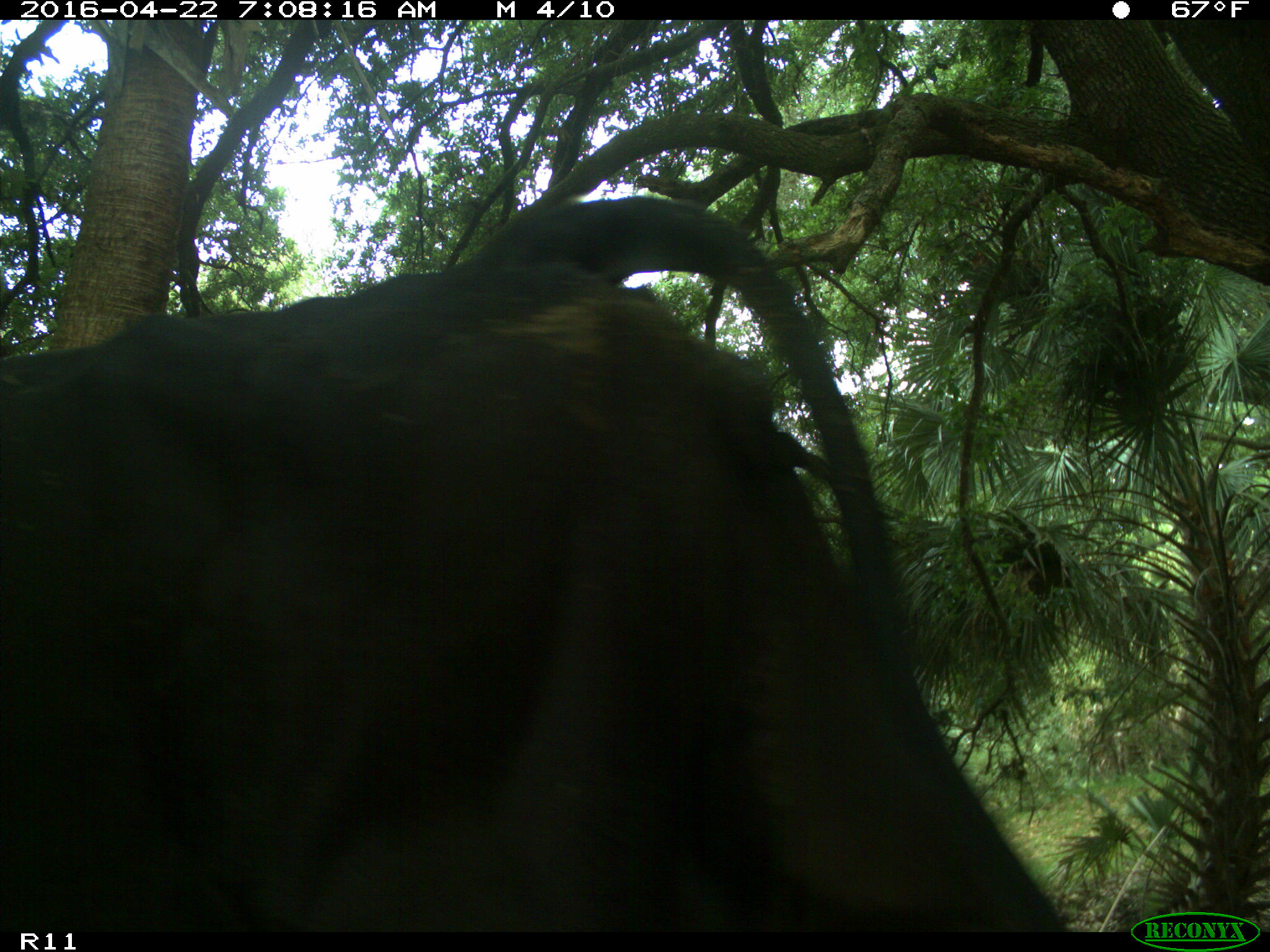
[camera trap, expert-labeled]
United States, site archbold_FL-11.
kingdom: Animalia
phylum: Chordata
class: Mammalia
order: Artiodactyla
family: Bovidae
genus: Bos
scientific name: Bos taurus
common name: domestic cow